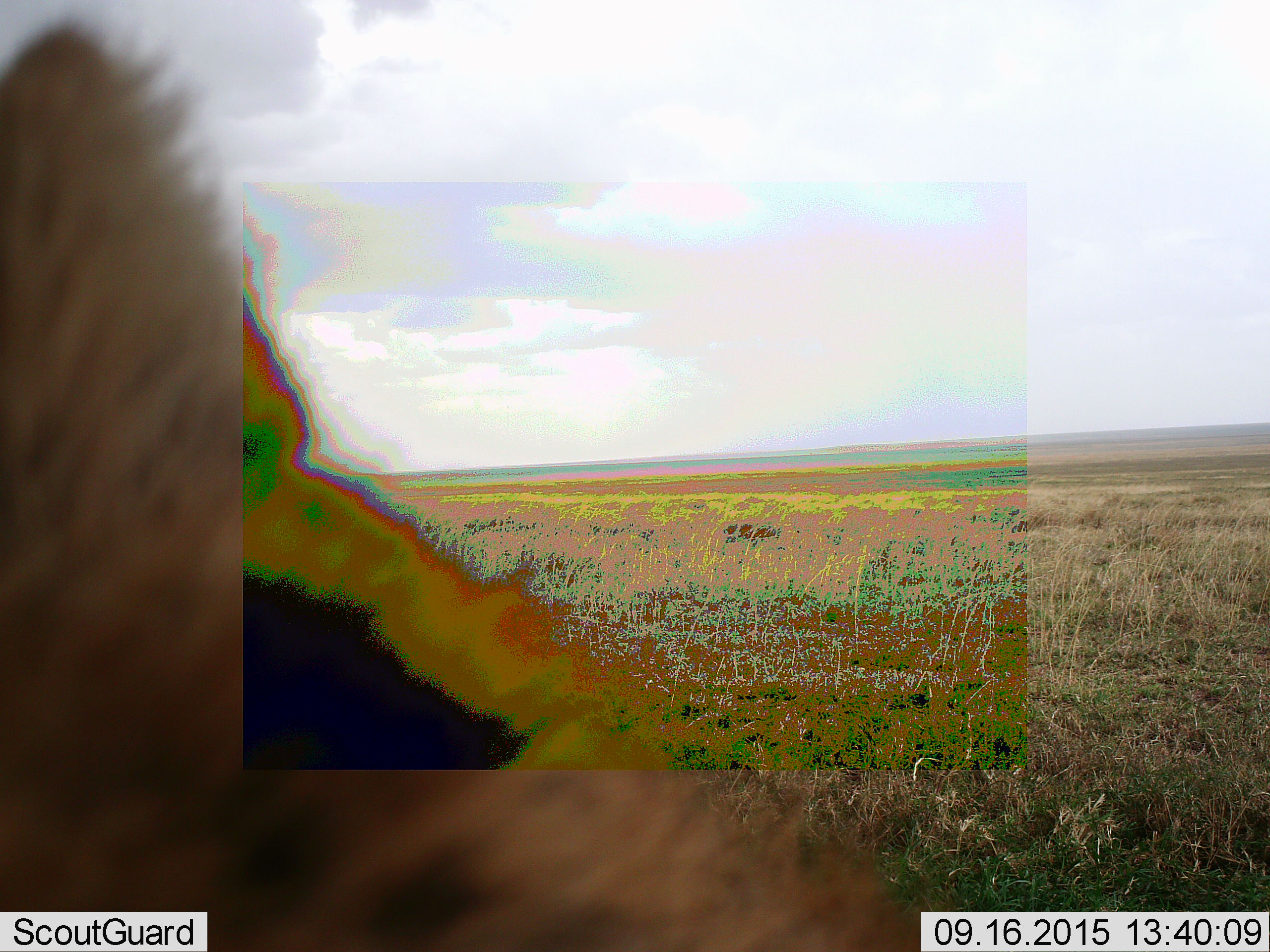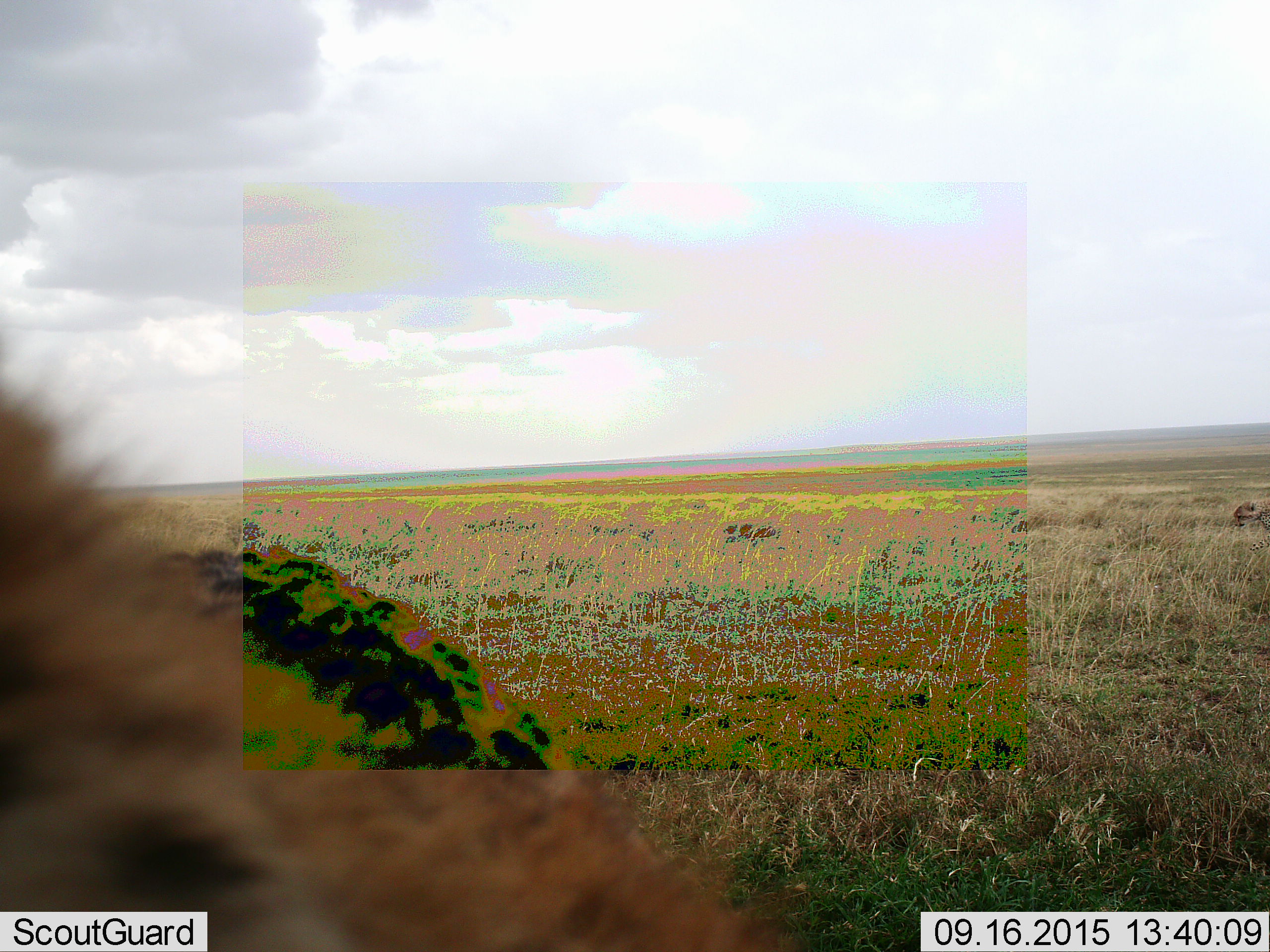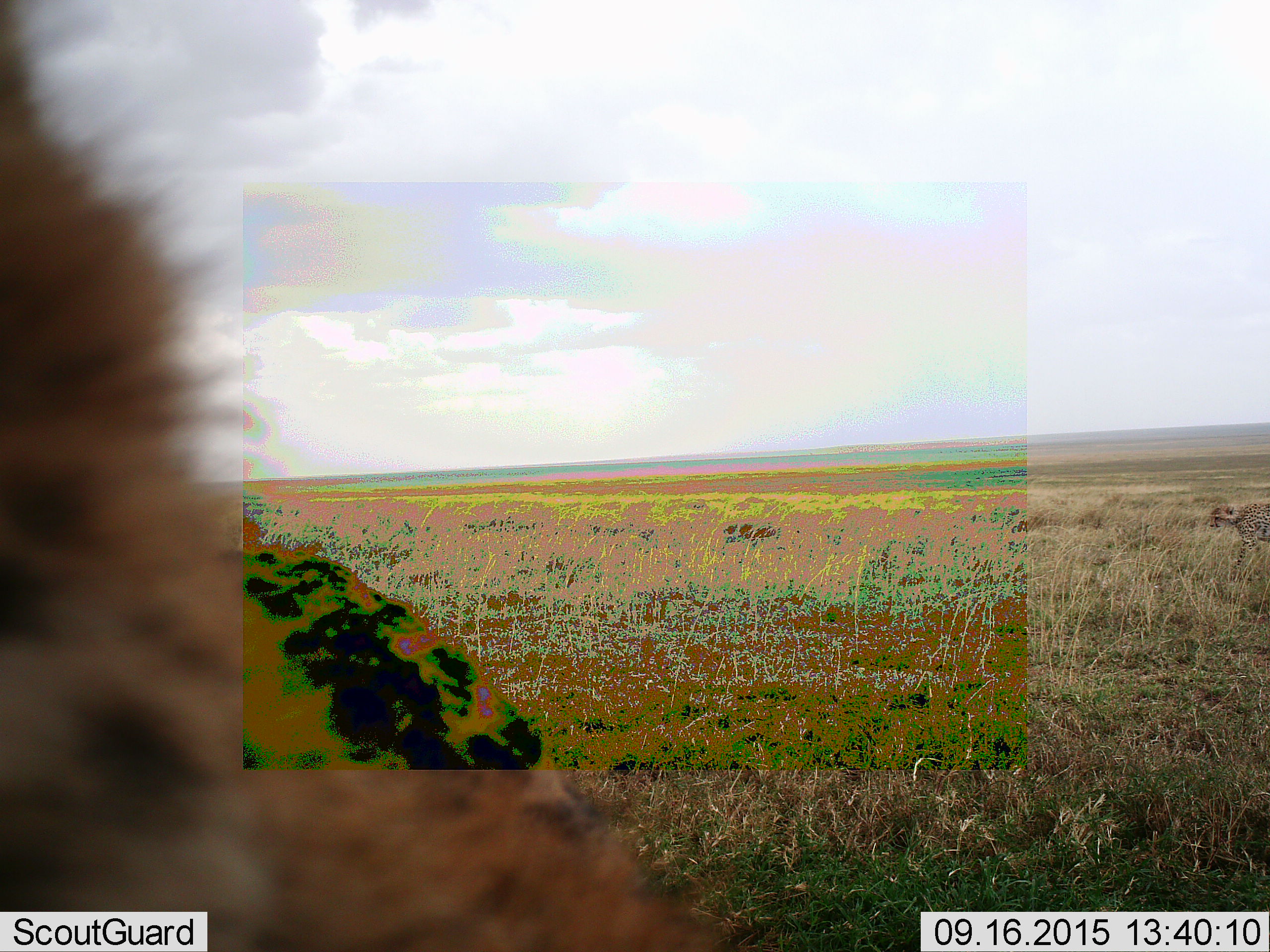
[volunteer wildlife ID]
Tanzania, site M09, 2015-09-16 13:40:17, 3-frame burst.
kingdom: Animalia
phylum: Chordata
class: Mammalia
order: Carnivora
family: Felidae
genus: Acinonyx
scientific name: Acinonyx jubatus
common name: cheetah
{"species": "cheetah (Acinonyx jubatus)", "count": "2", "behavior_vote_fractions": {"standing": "40%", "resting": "20%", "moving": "40%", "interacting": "0%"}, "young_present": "0%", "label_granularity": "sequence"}